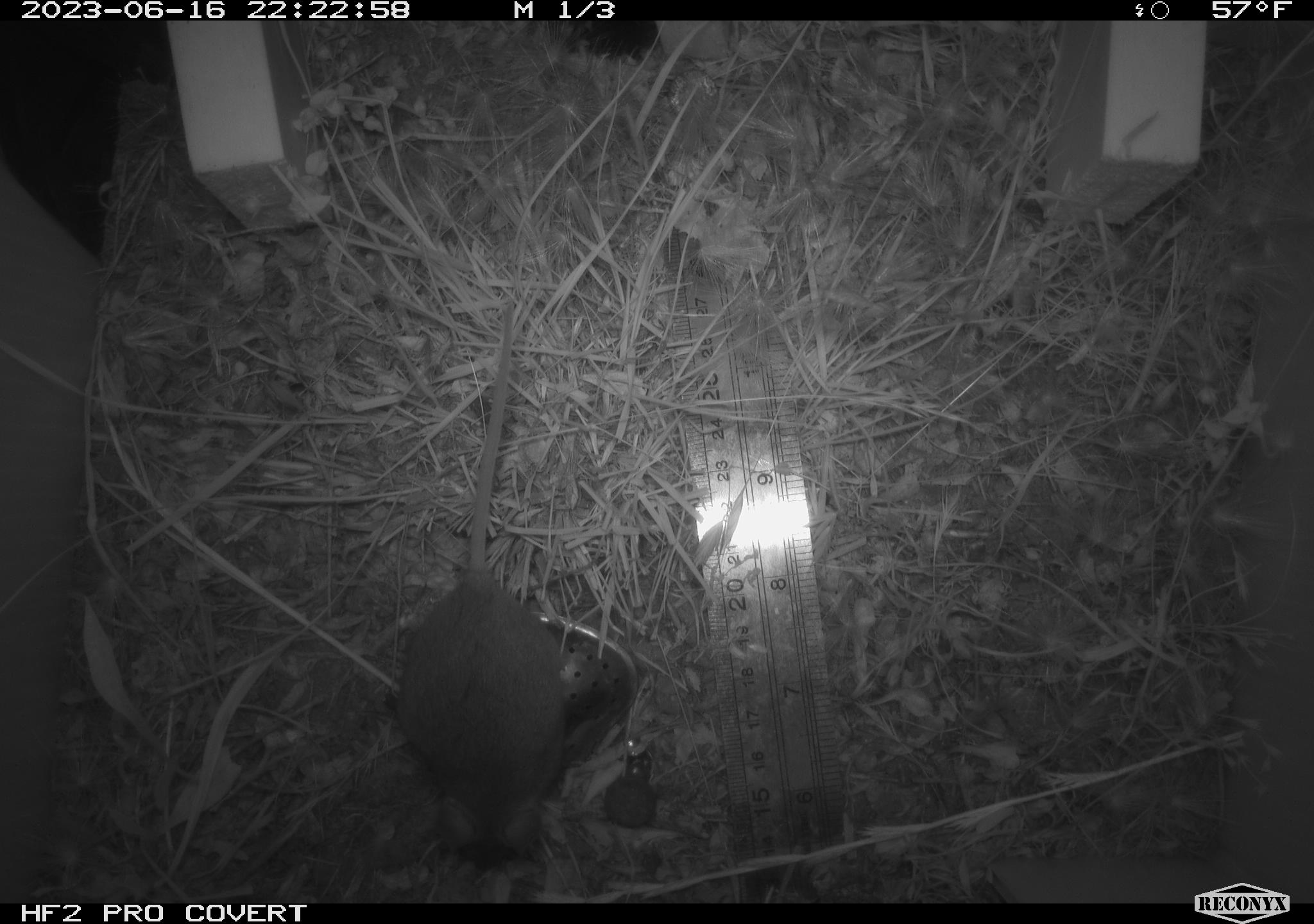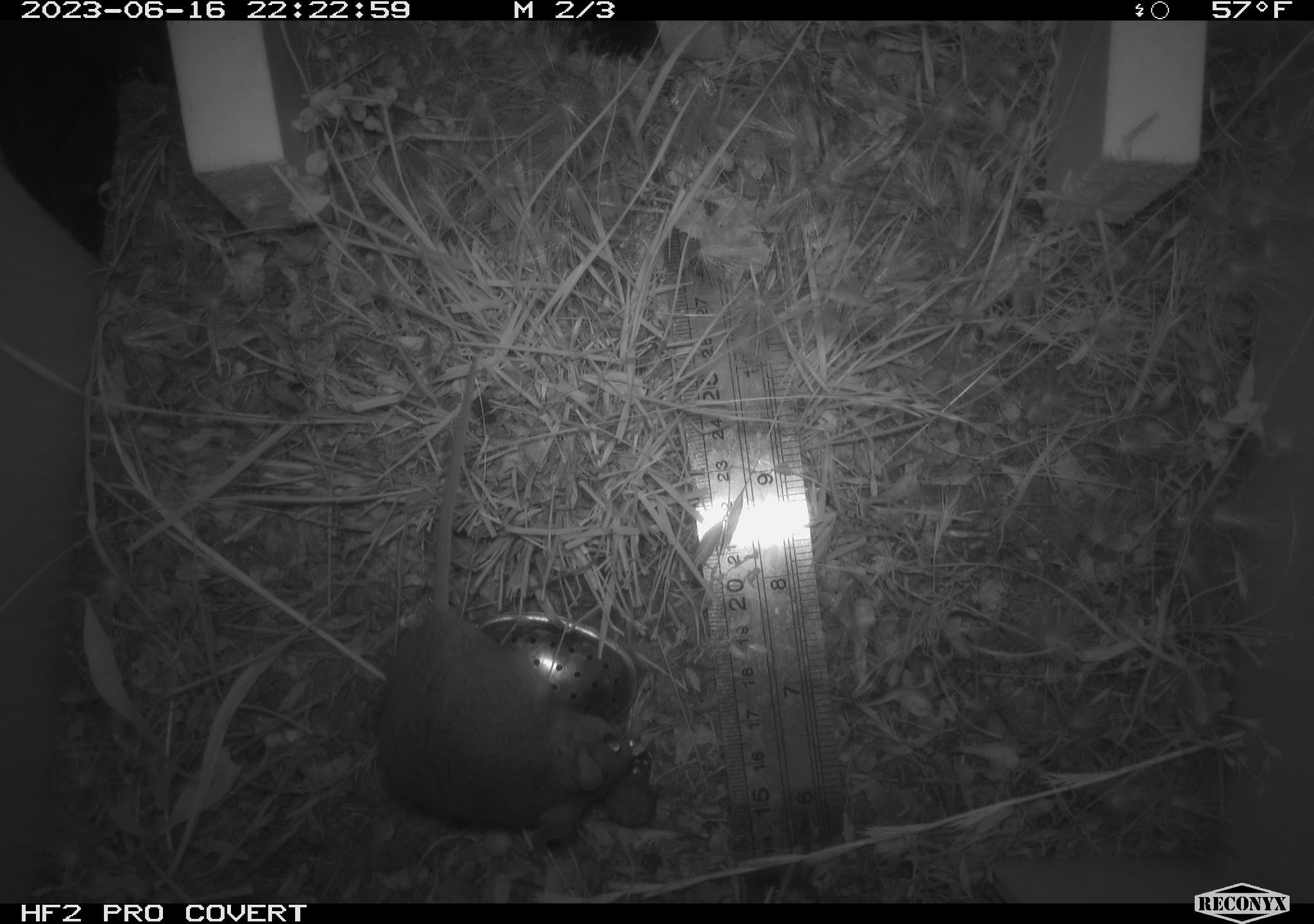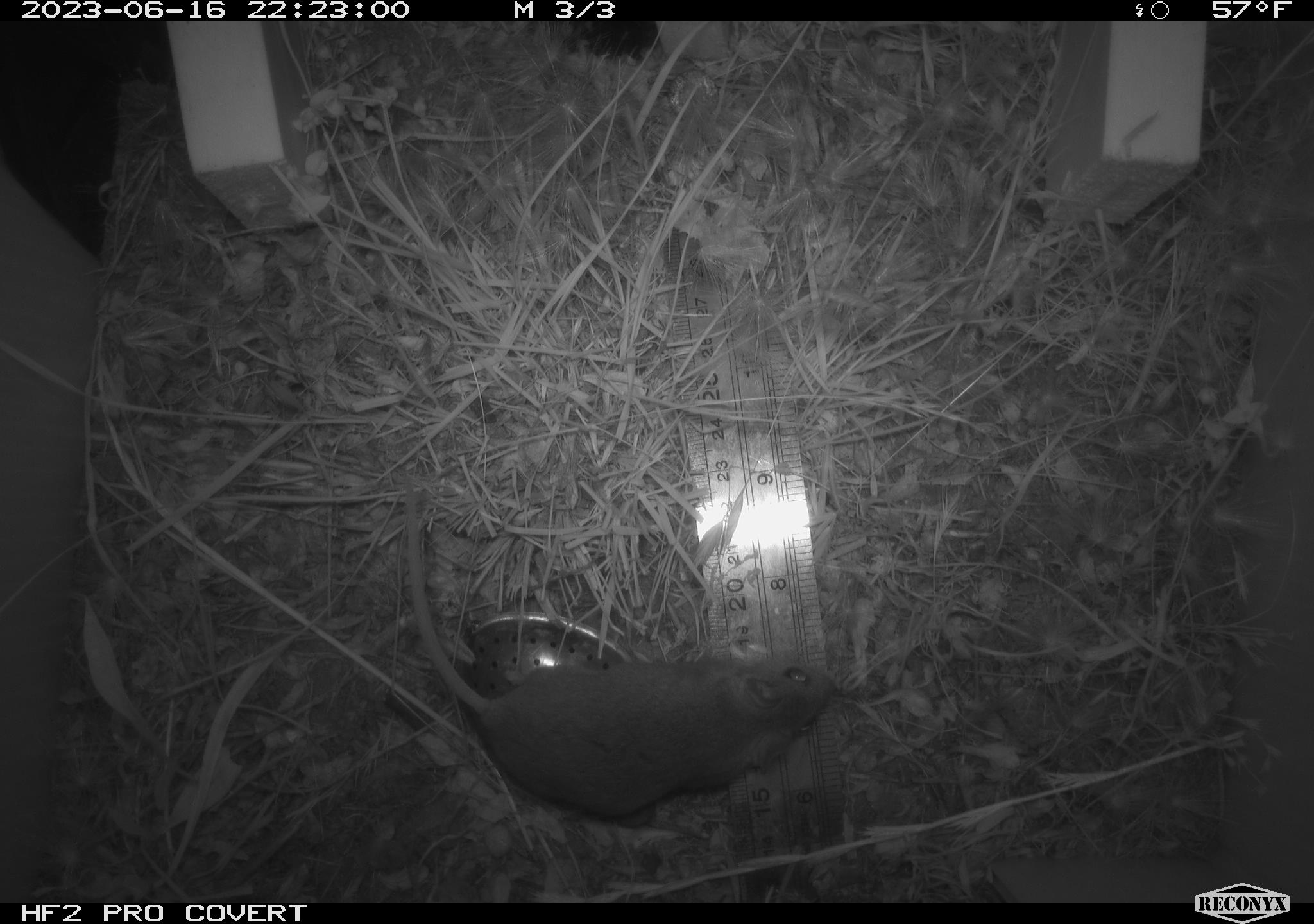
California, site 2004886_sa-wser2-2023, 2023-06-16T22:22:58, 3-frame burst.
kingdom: Animalia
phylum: Chordata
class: Mammalia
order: Rodentia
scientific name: Rodentia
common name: mouse species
Mouse species (Rodentia).